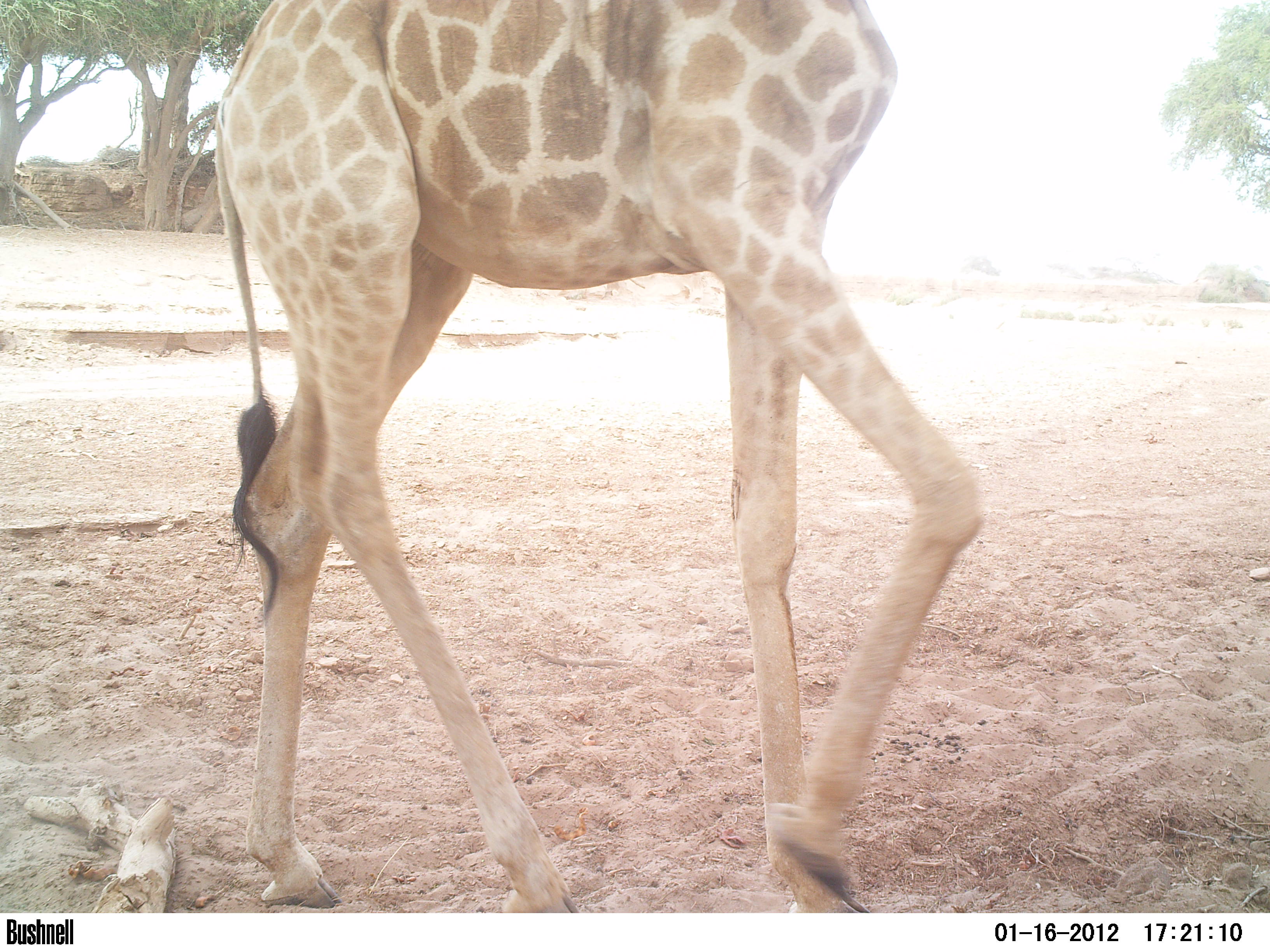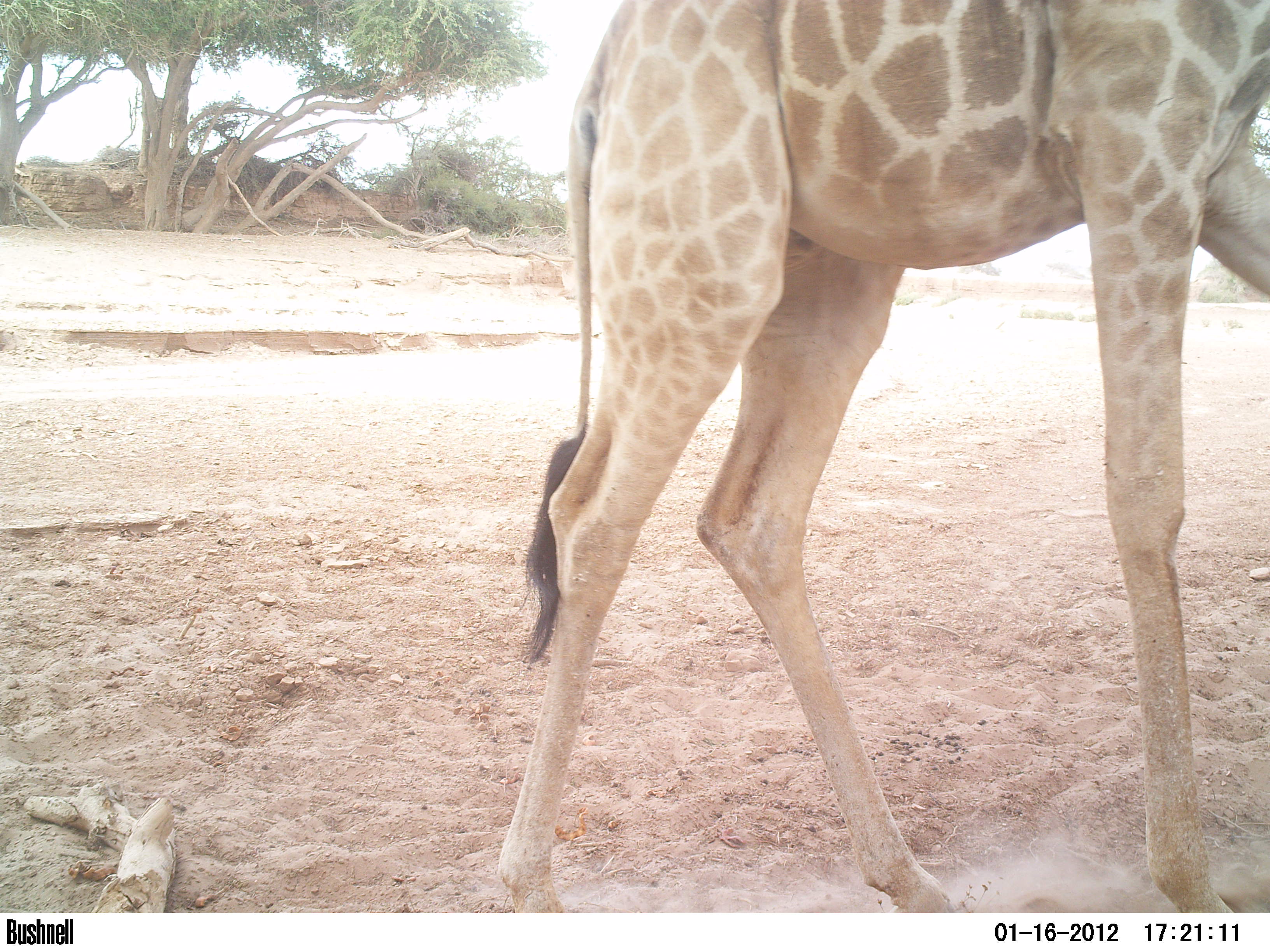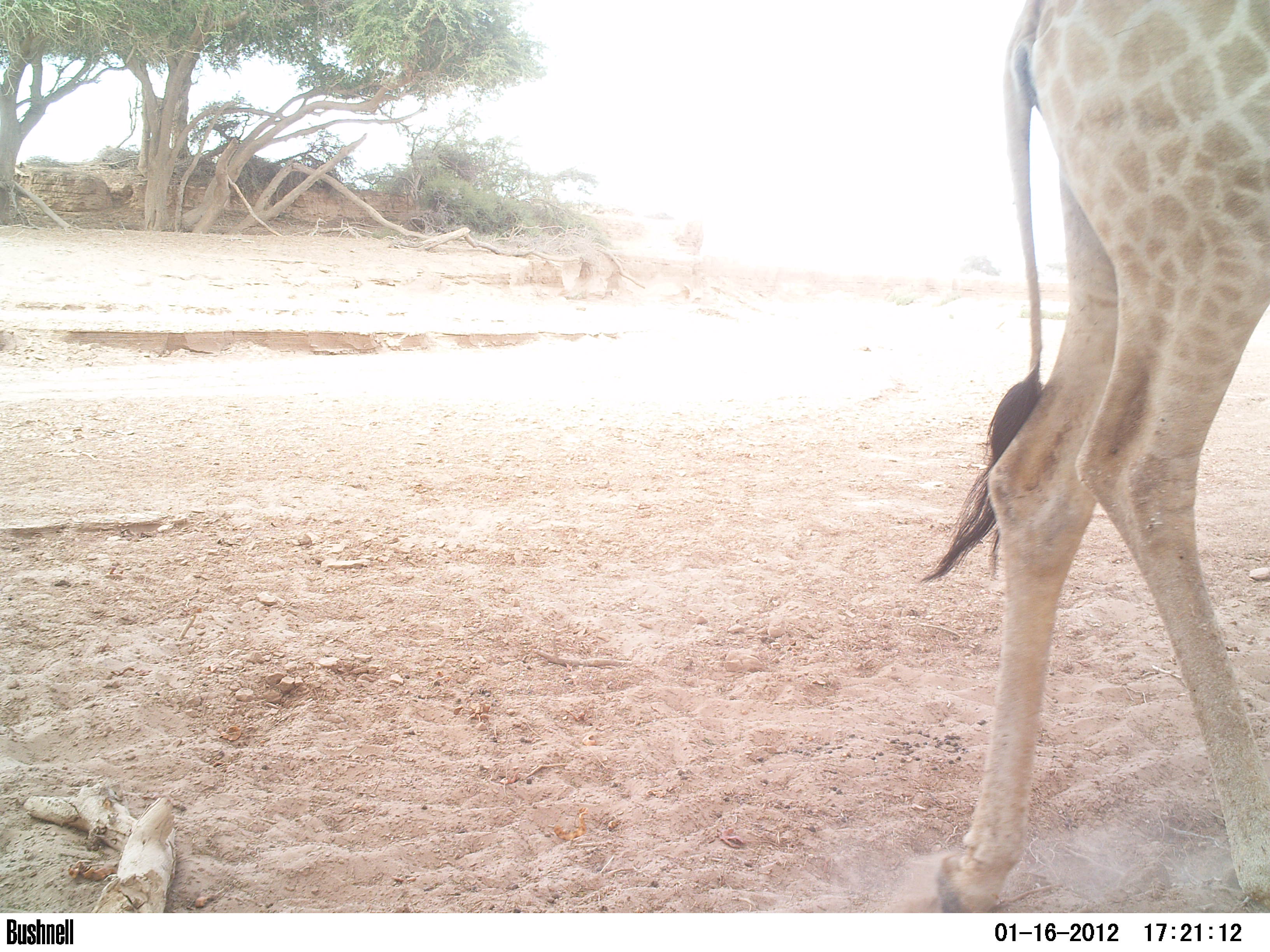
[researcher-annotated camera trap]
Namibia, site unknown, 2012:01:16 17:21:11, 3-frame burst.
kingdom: Animalia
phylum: Chordata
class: Mammalia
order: Artiodactyla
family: Giraffidae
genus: Giraffa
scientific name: Giraffa camelopardalis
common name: giraffe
Giraffa camelopardalis (giraffe).